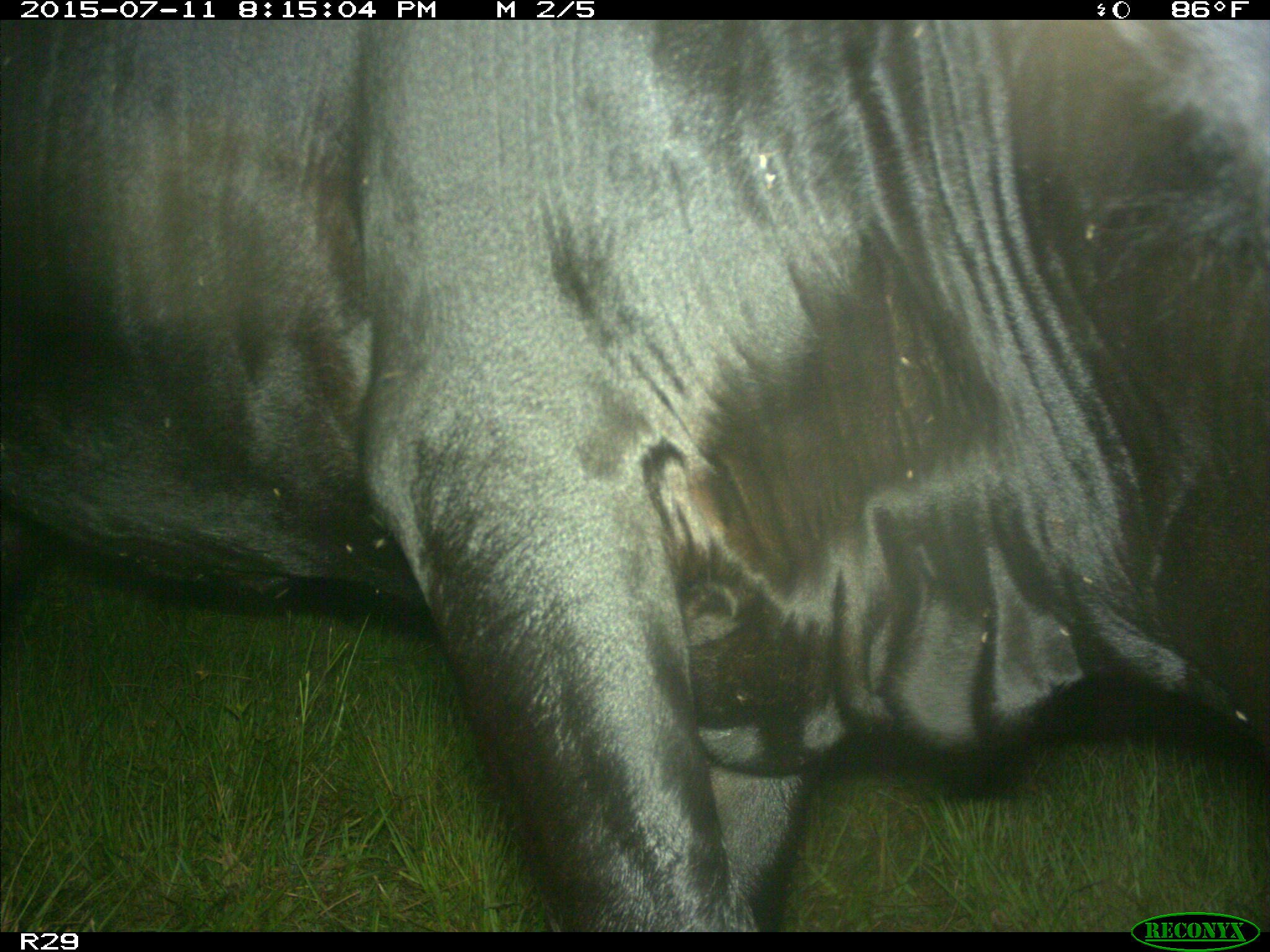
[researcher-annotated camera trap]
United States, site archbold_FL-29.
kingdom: Animalia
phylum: Chordata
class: Mammalia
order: Artiodactyla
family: Bovidae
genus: Bos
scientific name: Bos taurus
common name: domestic cow